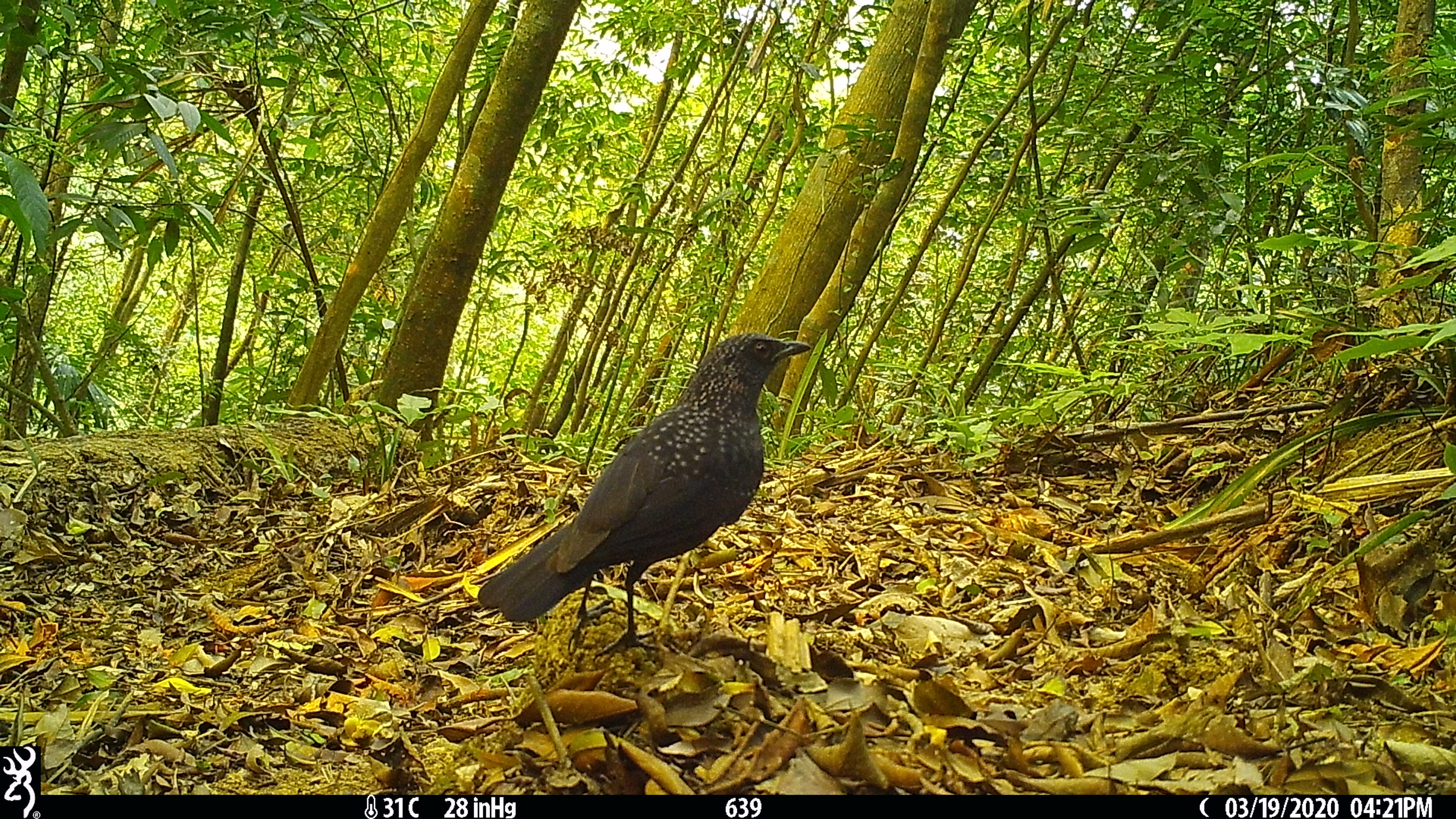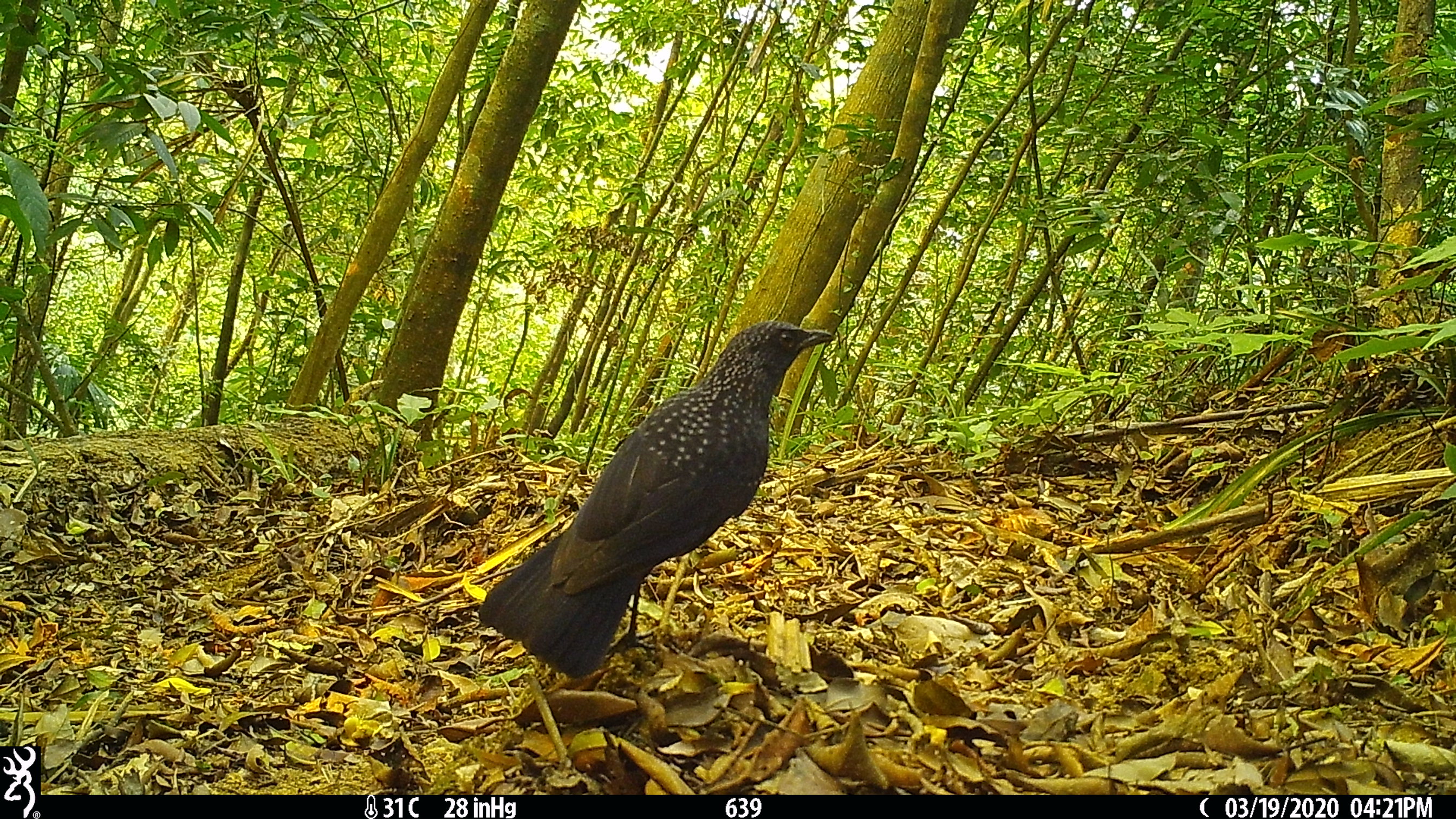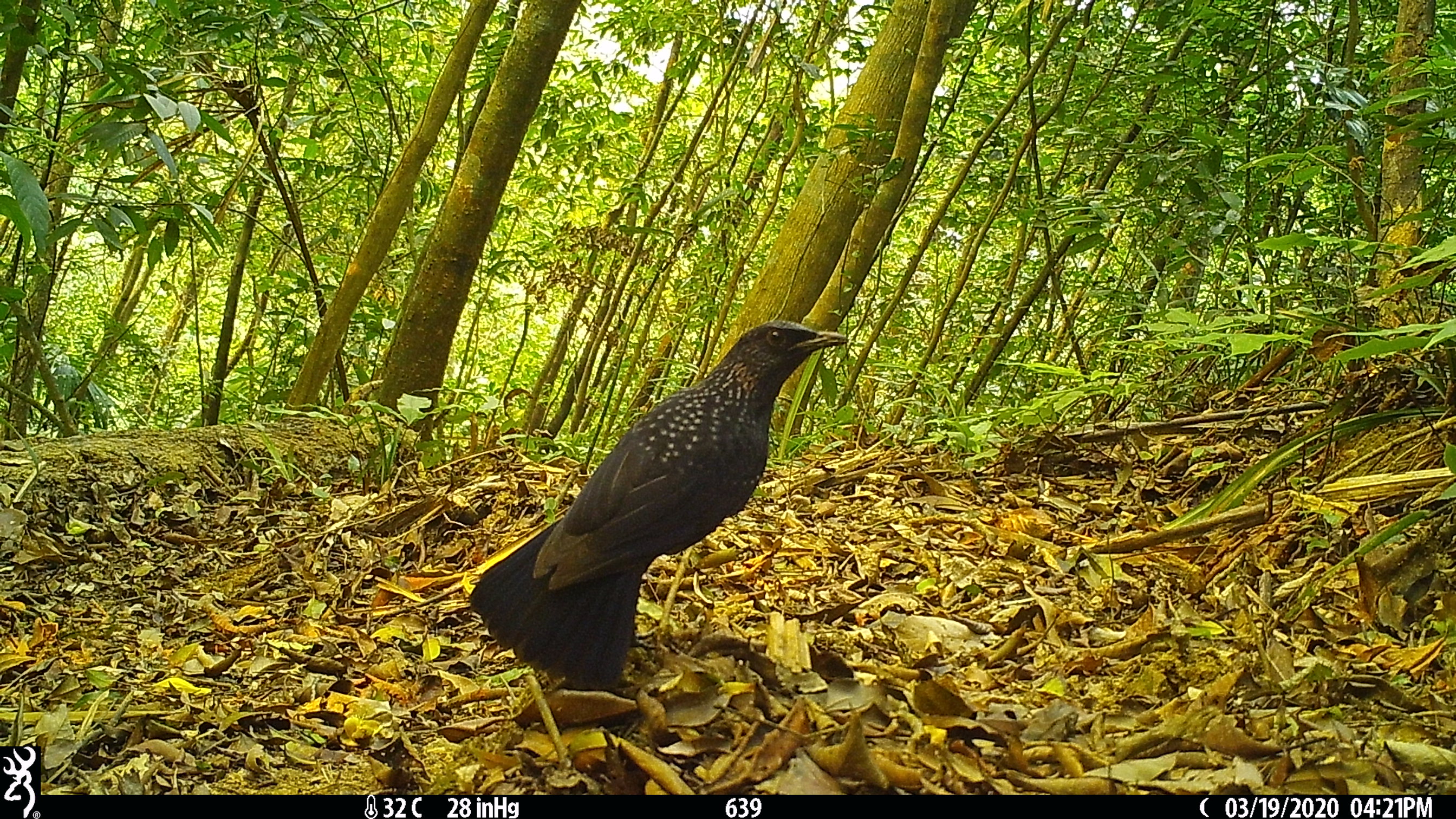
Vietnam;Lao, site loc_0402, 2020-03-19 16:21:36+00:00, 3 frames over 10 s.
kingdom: Animalia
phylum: Chordata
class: Aves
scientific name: Aves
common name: bird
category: unidentified bird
Unidentified bird (bird) (Aves). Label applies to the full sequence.